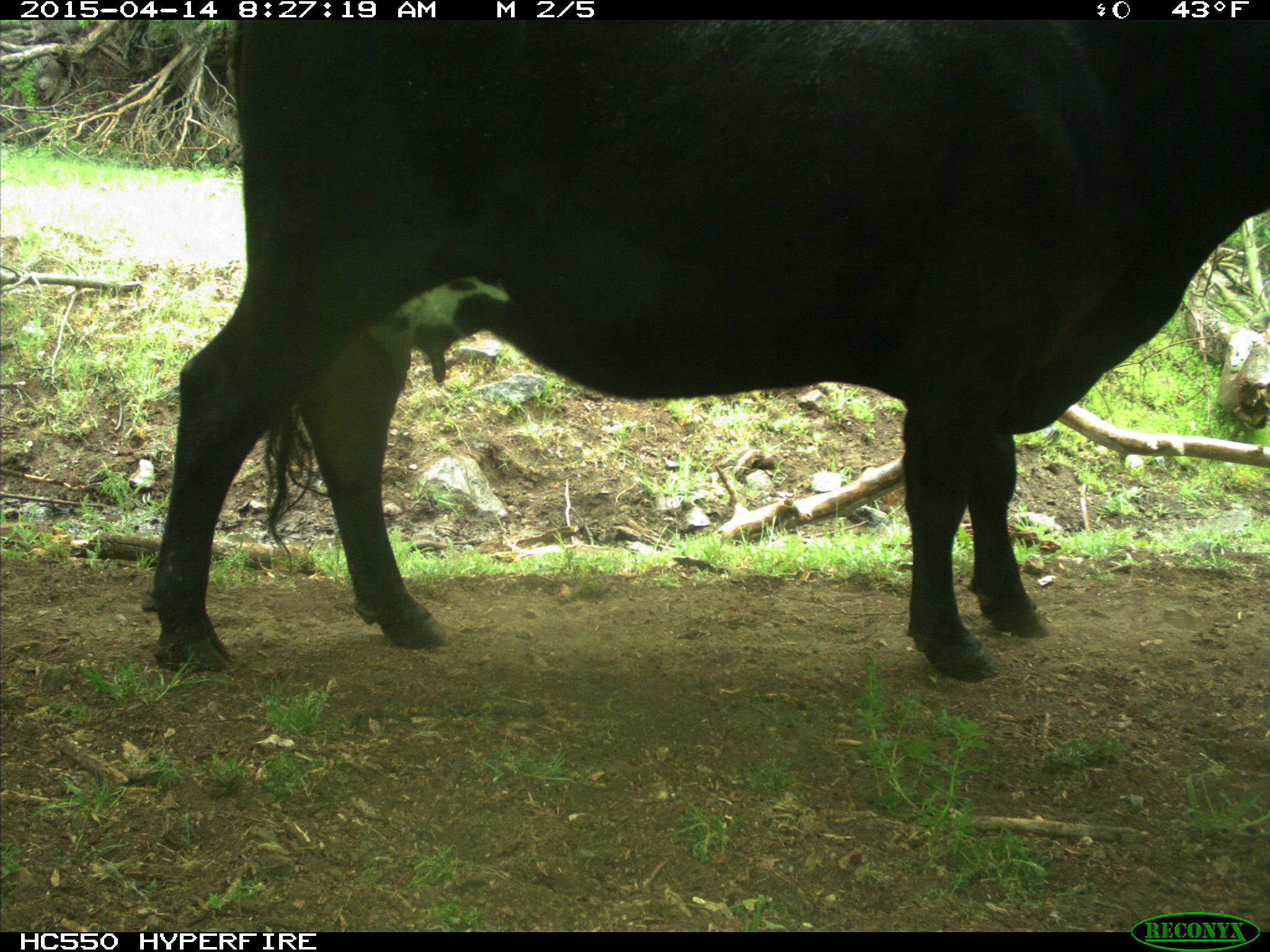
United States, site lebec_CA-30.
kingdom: Animalia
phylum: Chordata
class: Mammalia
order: Artiodactyla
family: Bovidae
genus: Bos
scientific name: Bos taurus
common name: domestic cow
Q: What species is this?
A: Bos taurus (domestic cow).